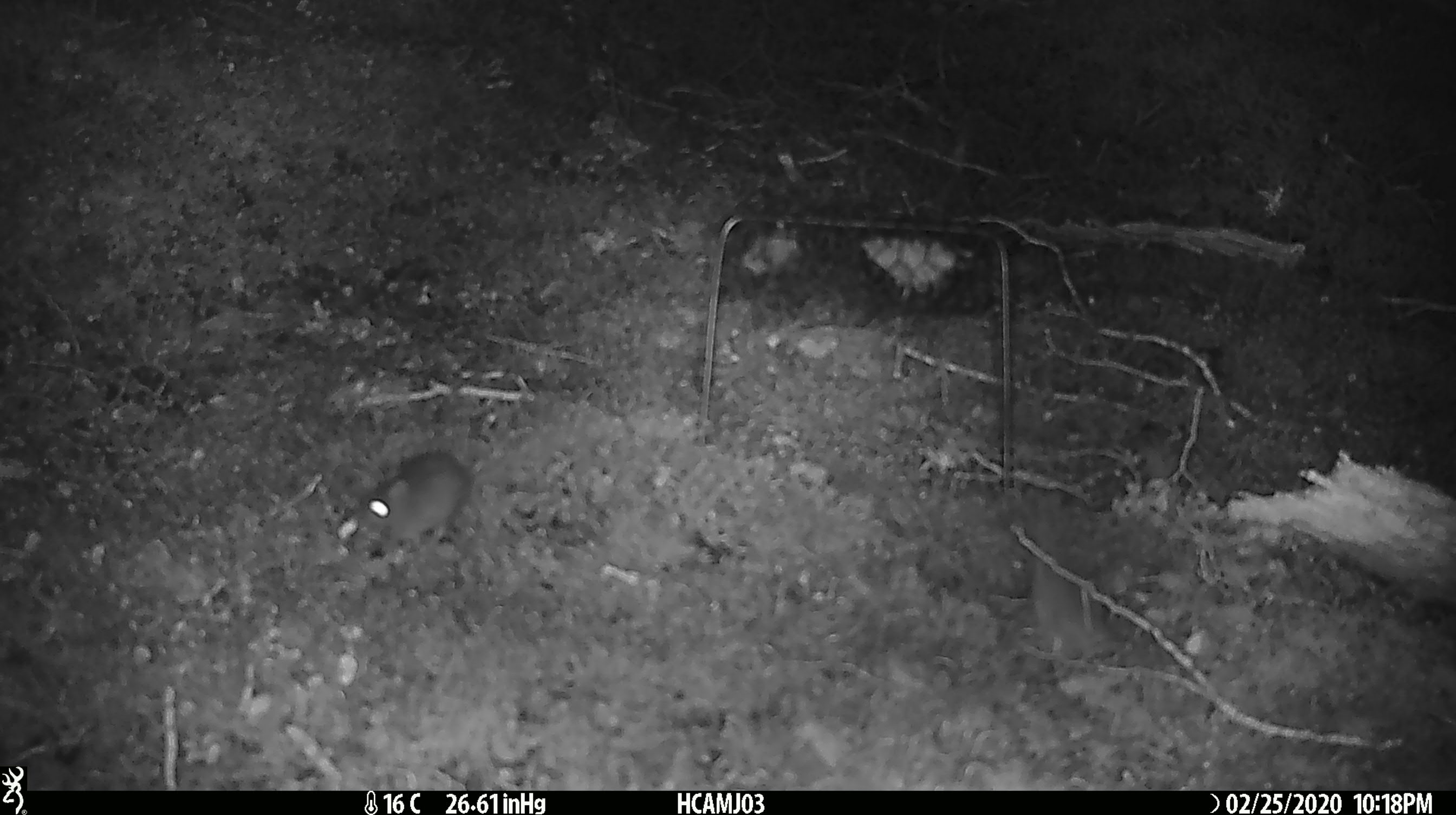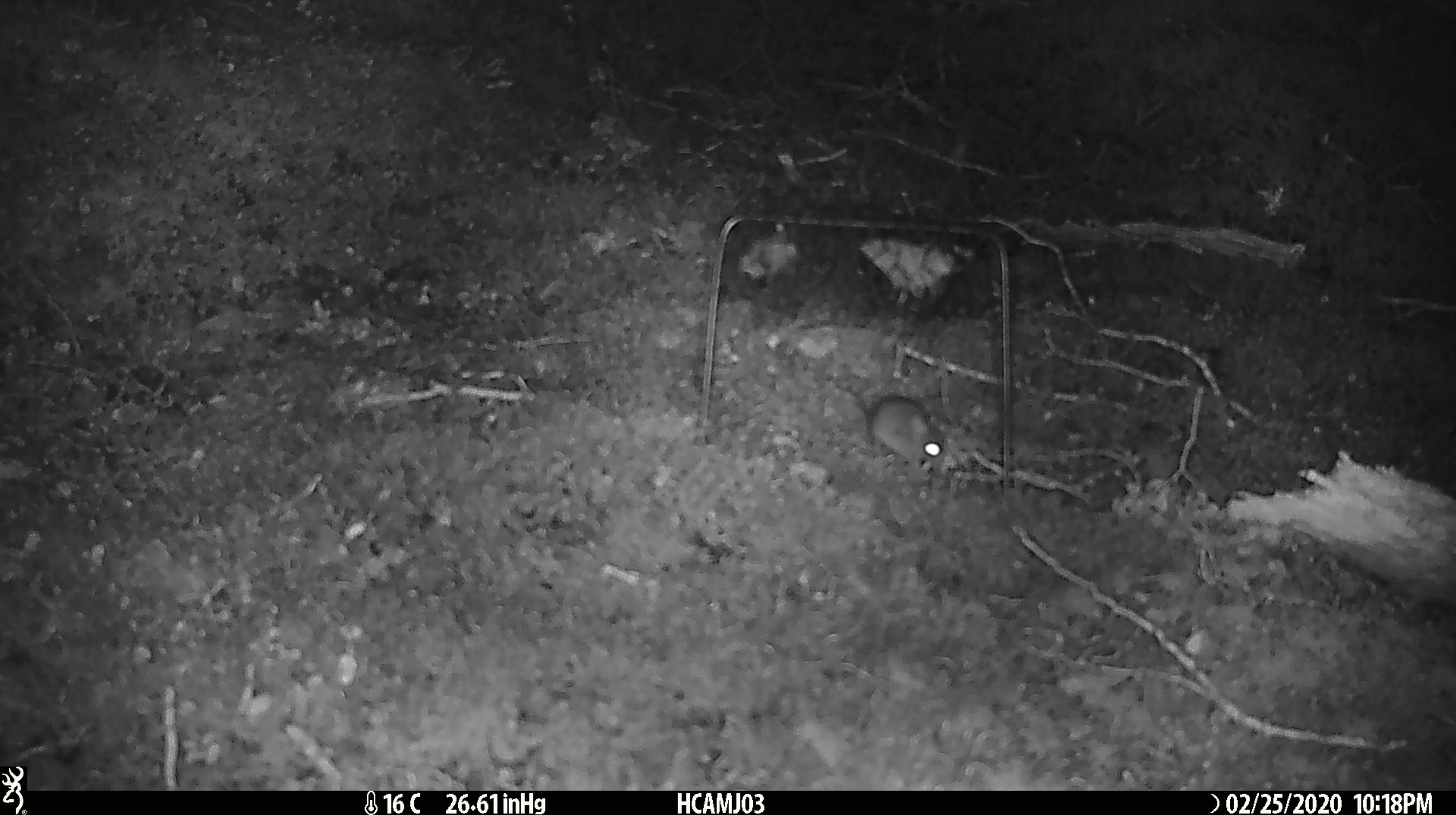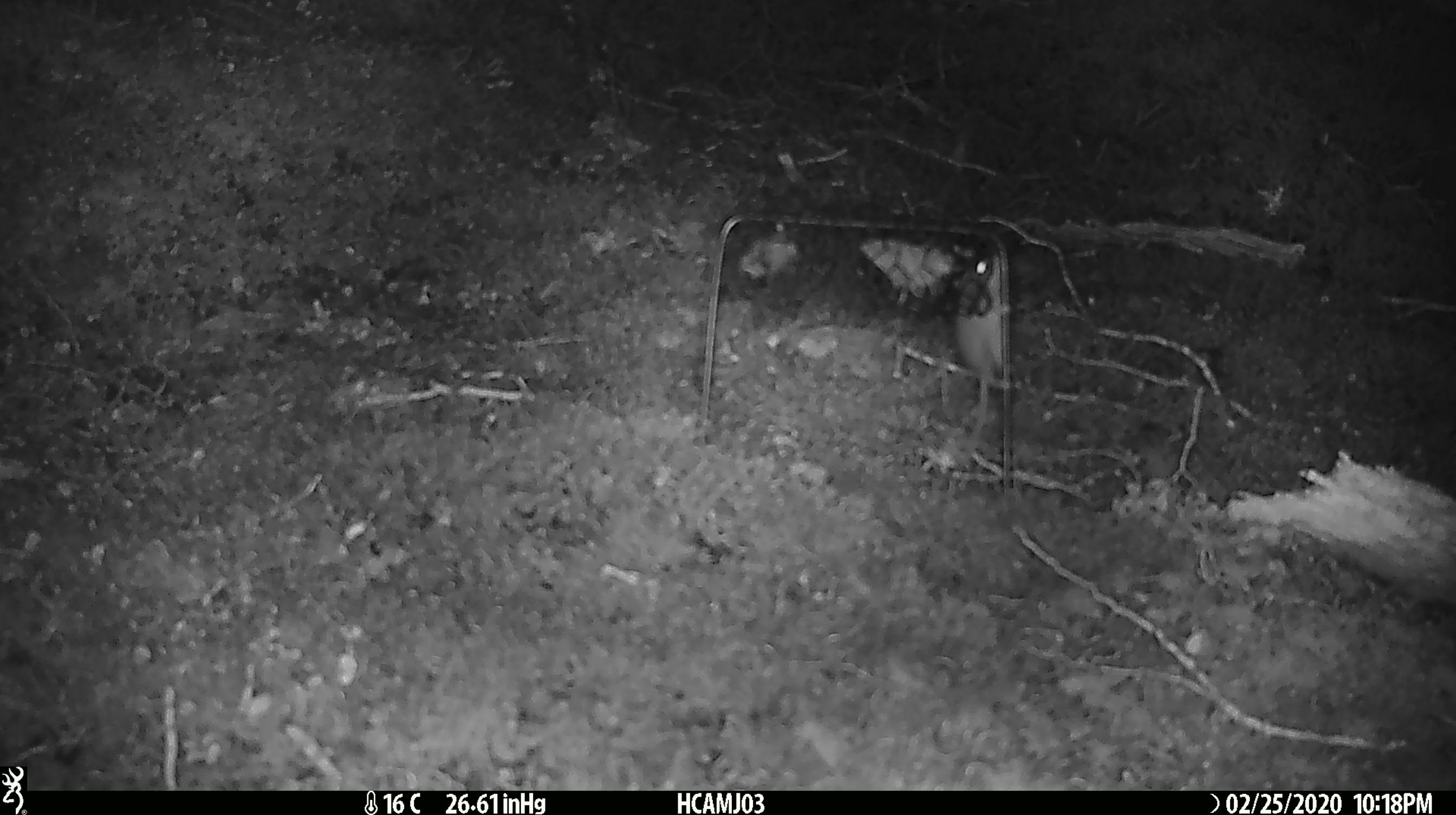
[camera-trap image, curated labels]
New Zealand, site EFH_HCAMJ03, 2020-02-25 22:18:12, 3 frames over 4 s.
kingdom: Animalia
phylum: Chordata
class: Mammalia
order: Rodentia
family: Muridae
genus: Mus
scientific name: Mus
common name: mouse